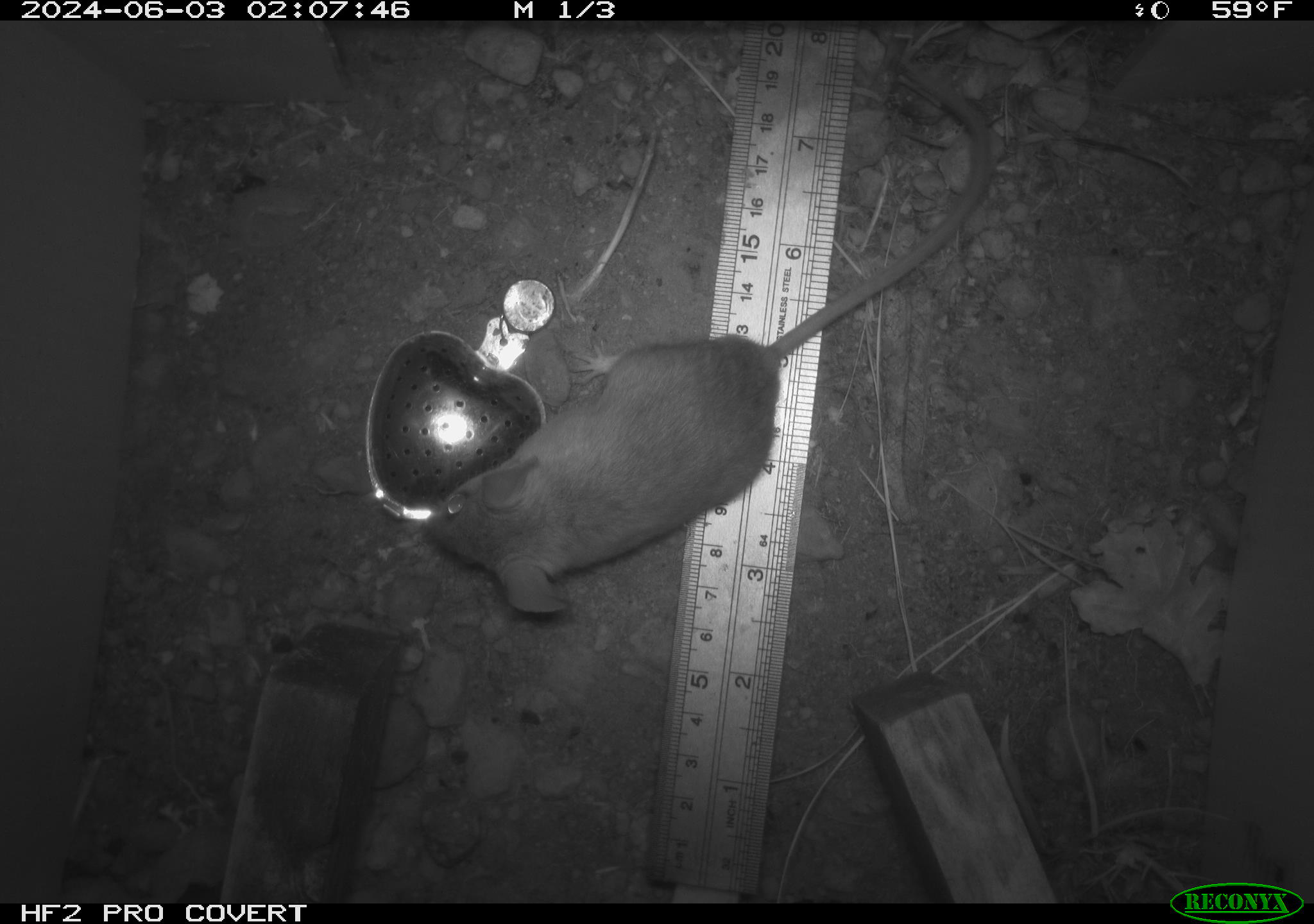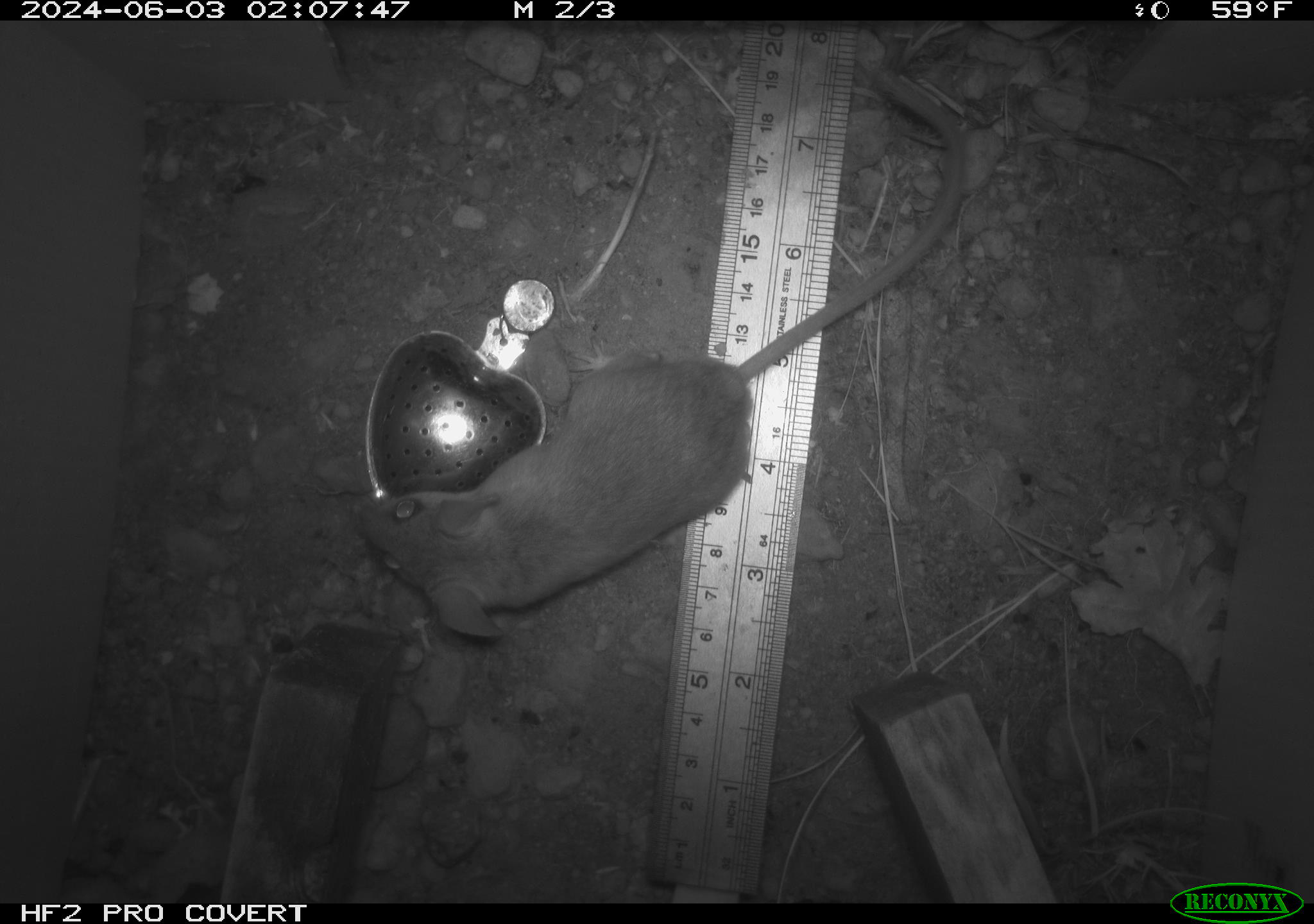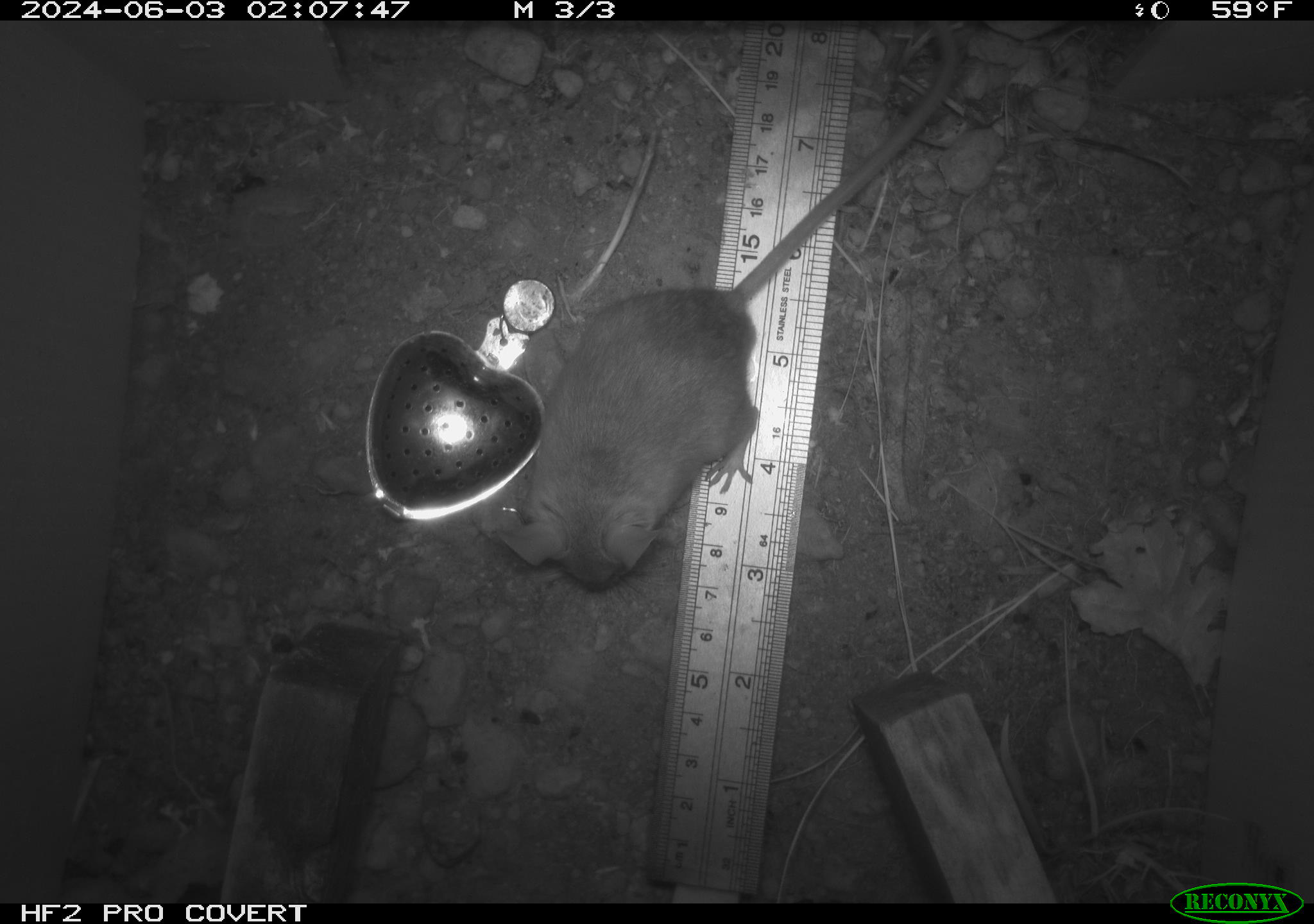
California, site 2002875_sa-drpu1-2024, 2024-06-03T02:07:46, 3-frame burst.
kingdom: Animalia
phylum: Chordata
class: Mammalia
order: Rodentia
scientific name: Rodentia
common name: rodent